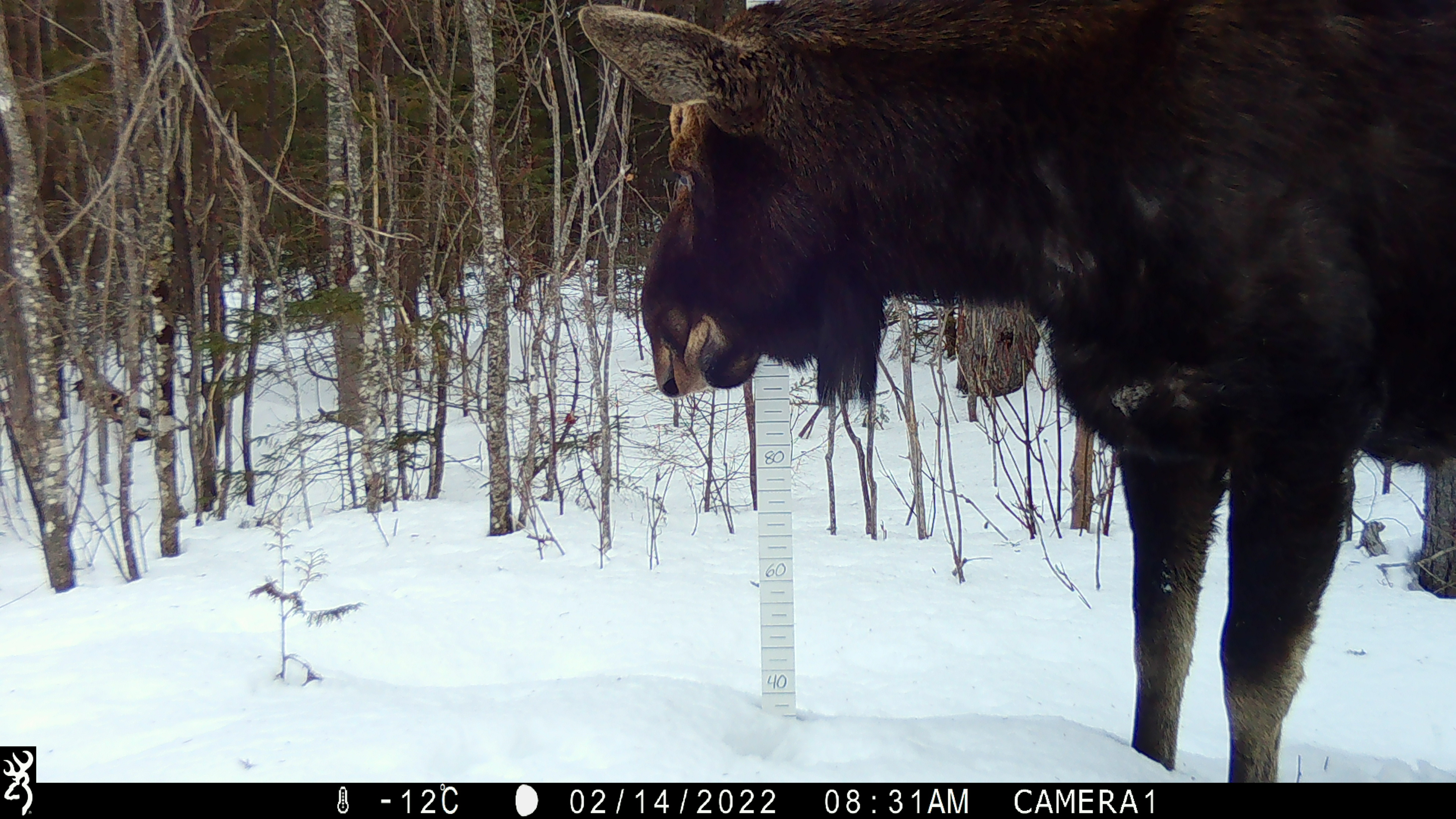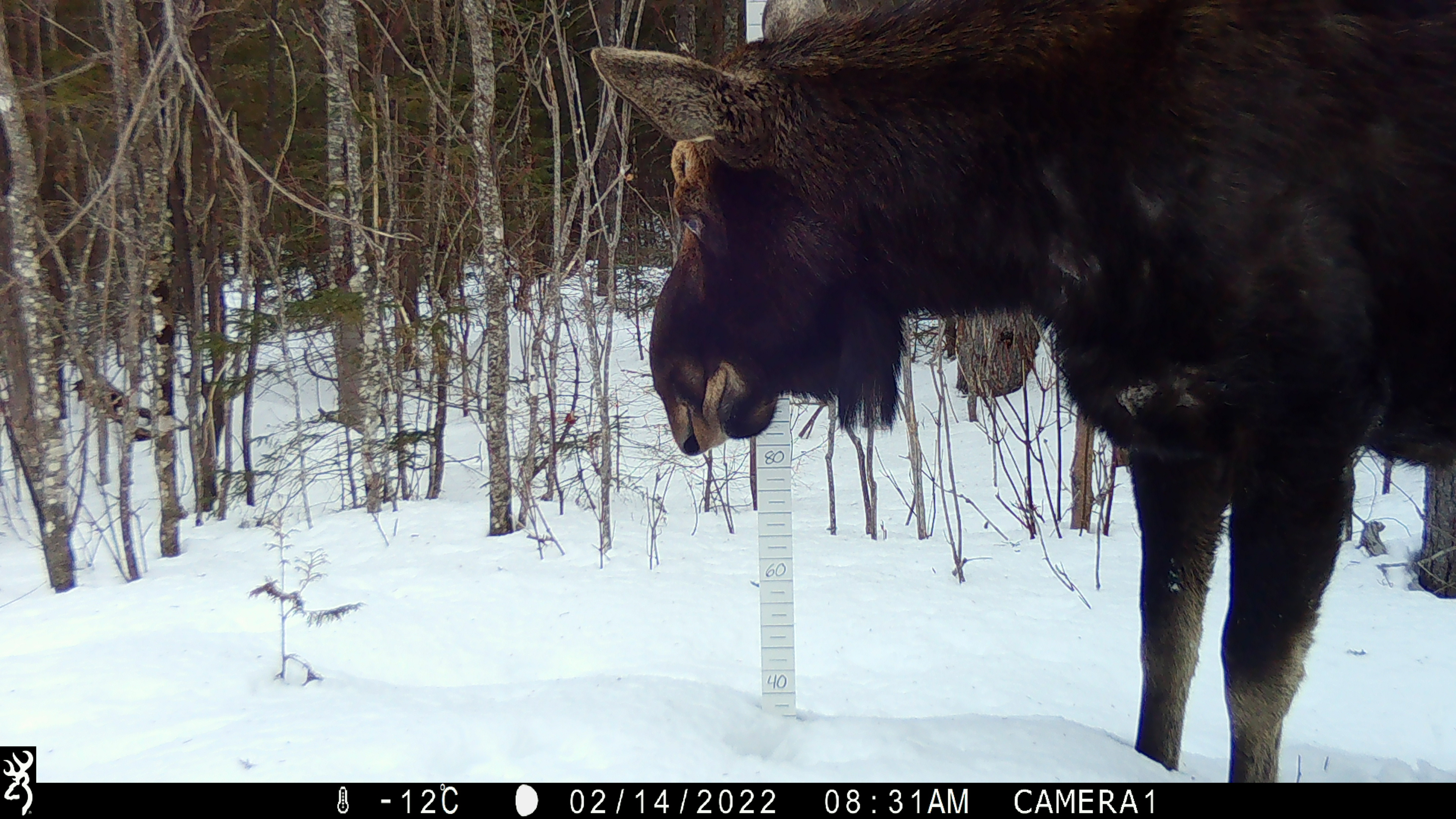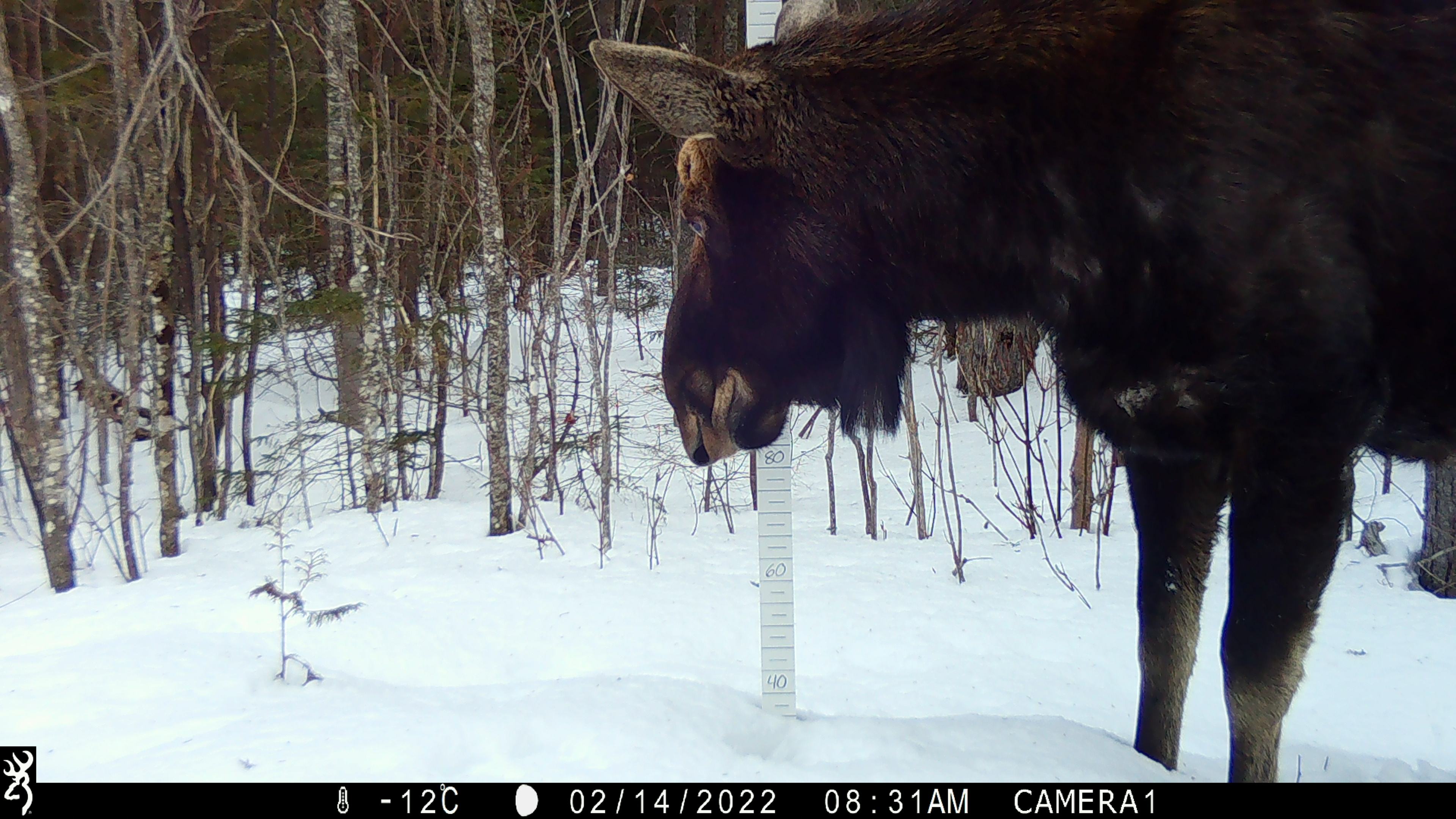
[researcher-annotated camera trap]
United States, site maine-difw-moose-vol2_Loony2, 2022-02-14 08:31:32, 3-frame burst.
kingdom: Animalia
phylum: Chordata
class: Mammalia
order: Artiodactyla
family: Cervidae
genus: Alces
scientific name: Alces alces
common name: moose